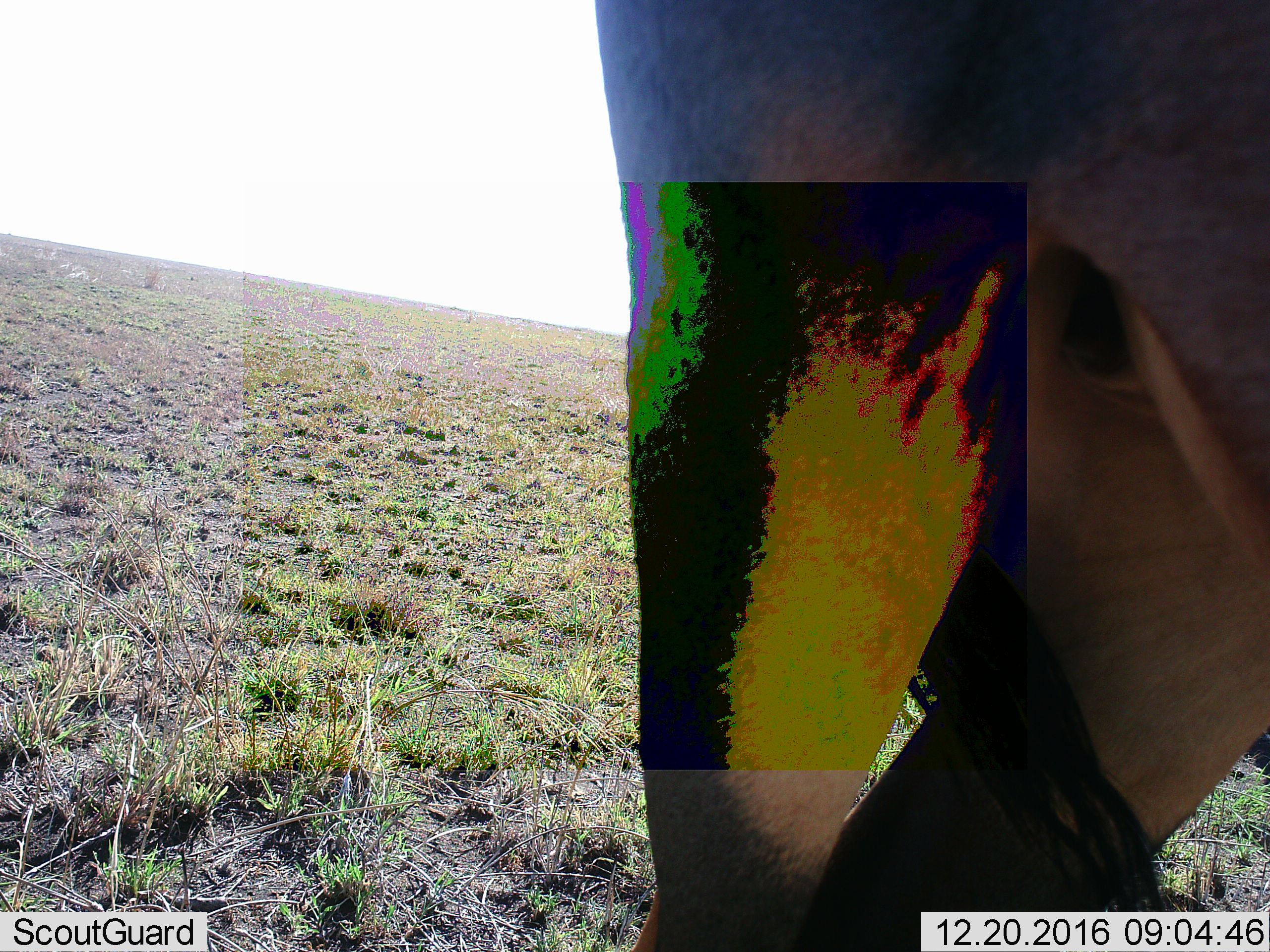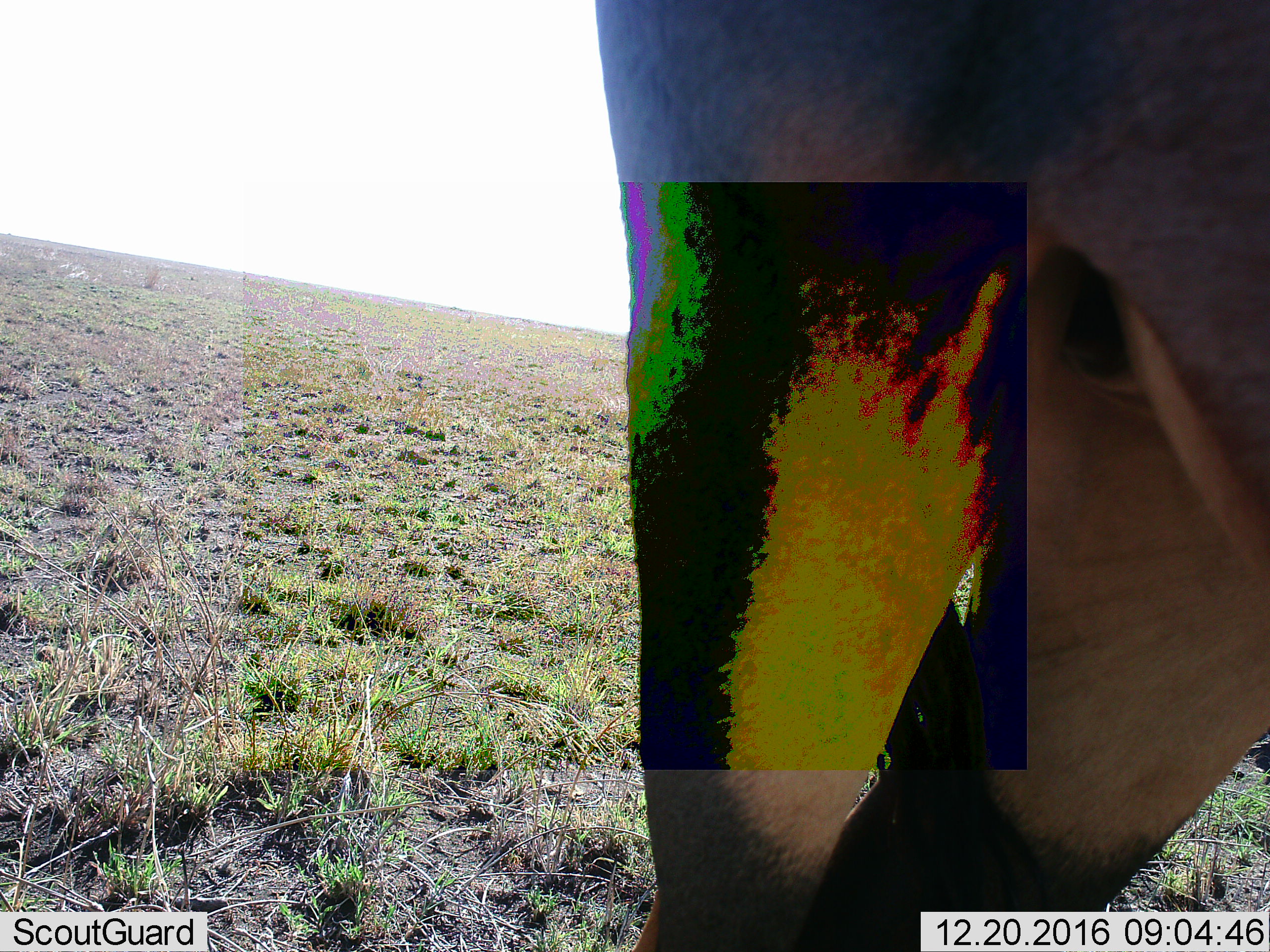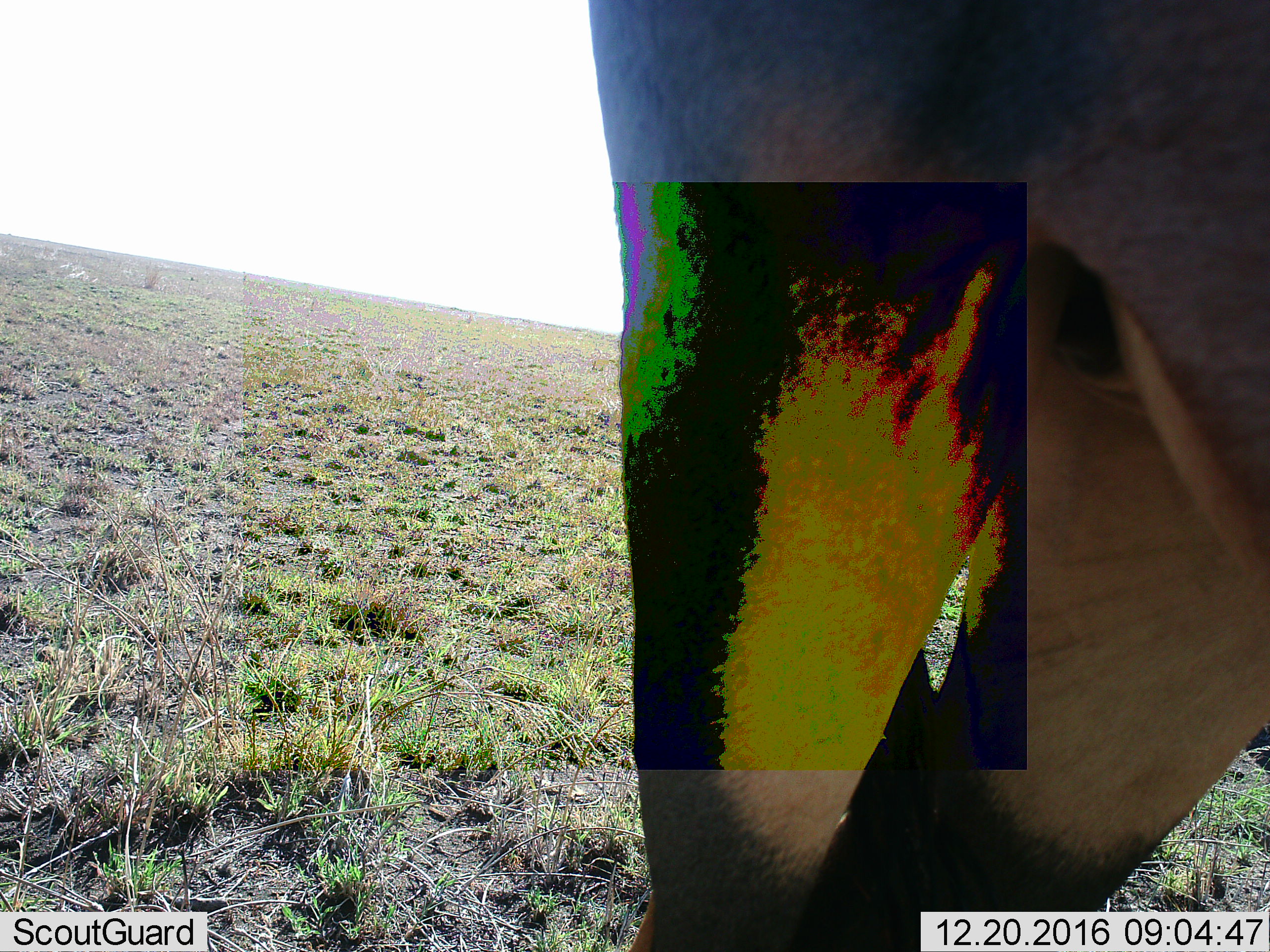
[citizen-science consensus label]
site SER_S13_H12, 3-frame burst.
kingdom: Animalia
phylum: Chordata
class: Mammalia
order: Artiodactyla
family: Bovidae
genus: Connochaetes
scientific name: Connochaetes taurinus taurinus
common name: blue wildebeest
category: wildebeestblue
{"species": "wildebeestblue (blue wildebeest) (Connochaetes taurinus taurinus)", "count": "1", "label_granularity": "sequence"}